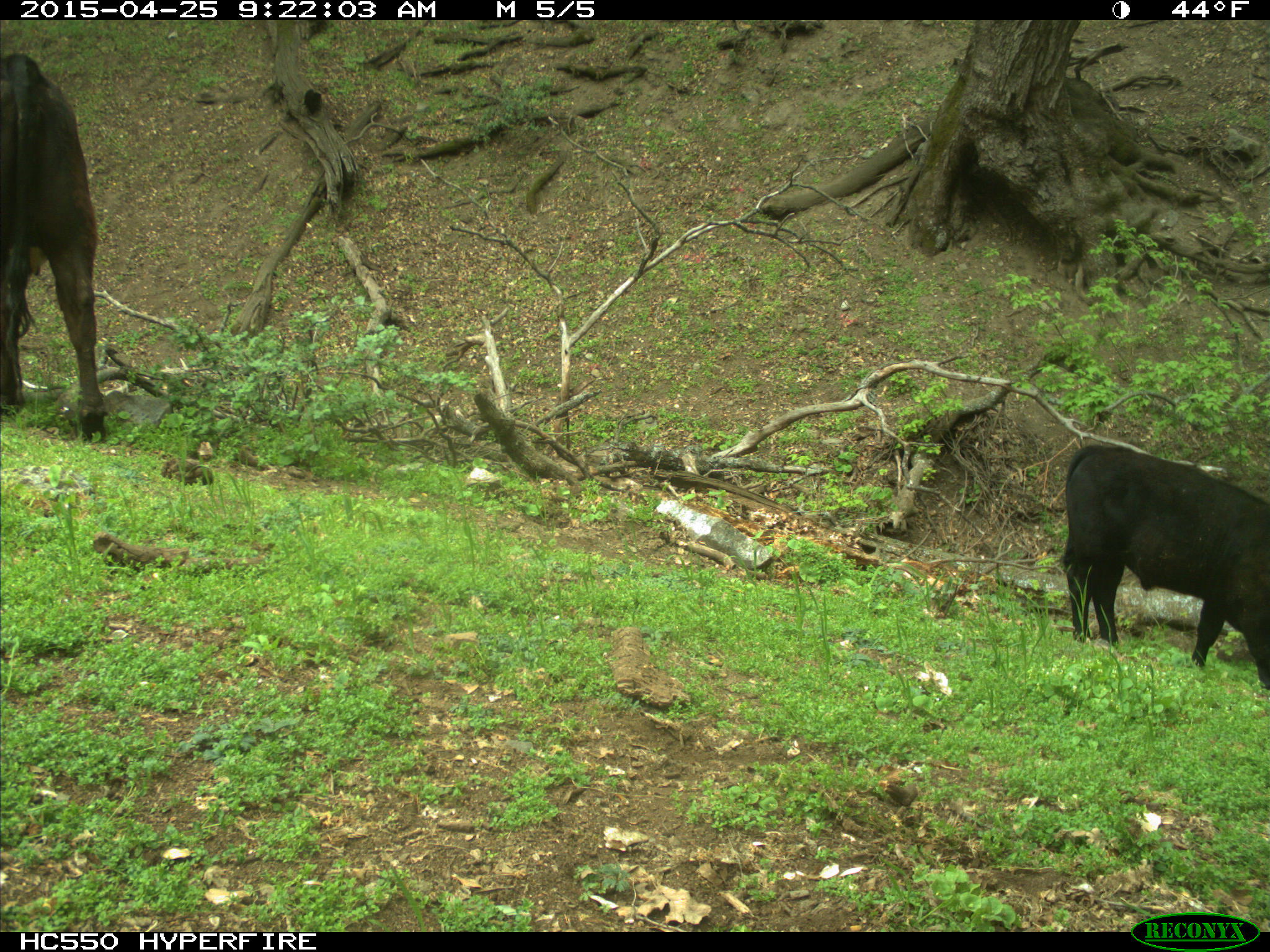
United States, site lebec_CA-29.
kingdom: Animalia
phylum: Chordata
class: Mammalia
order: Artiodactyla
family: Bovidae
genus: Bos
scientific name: Bos taurus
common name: domestic cow